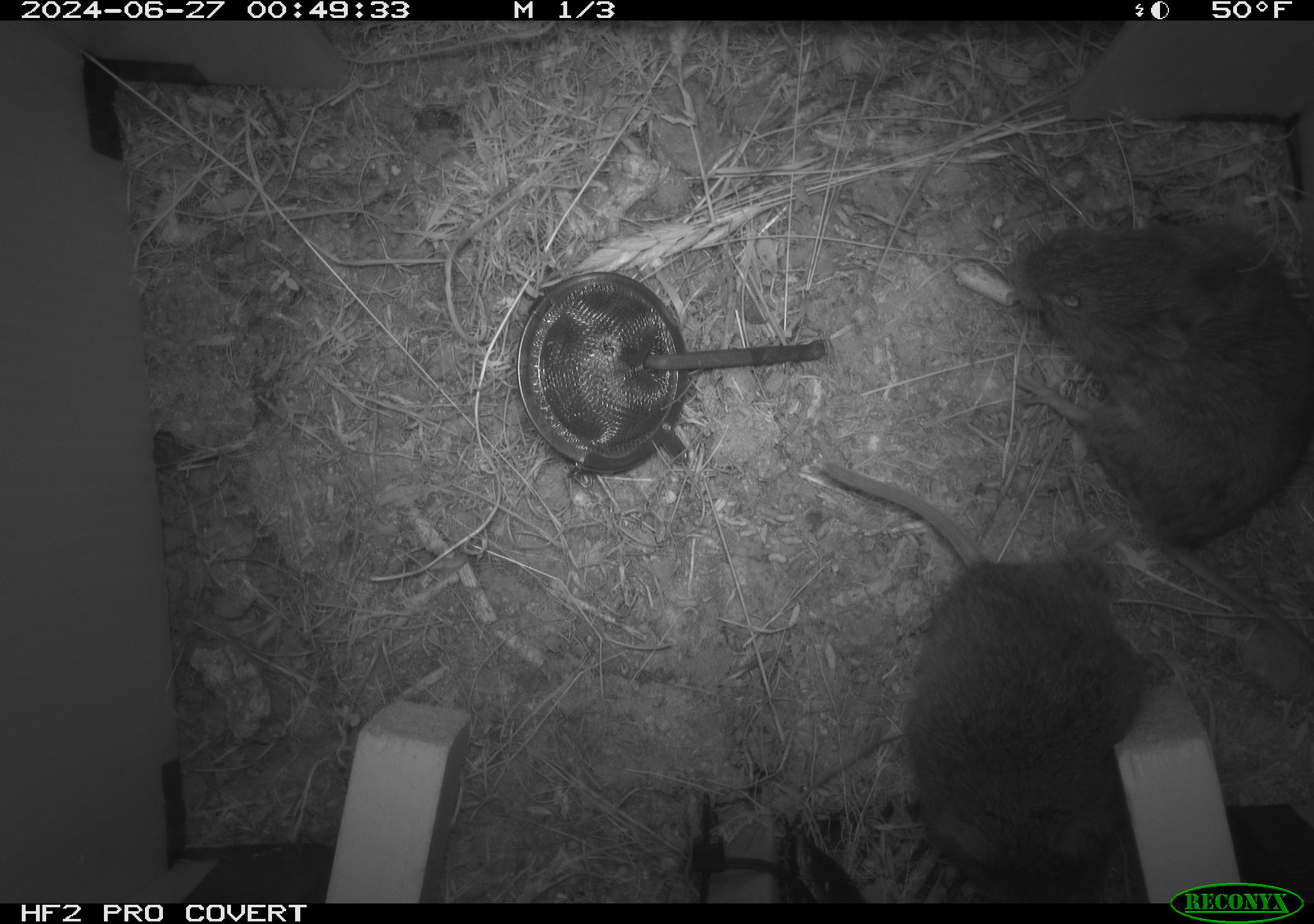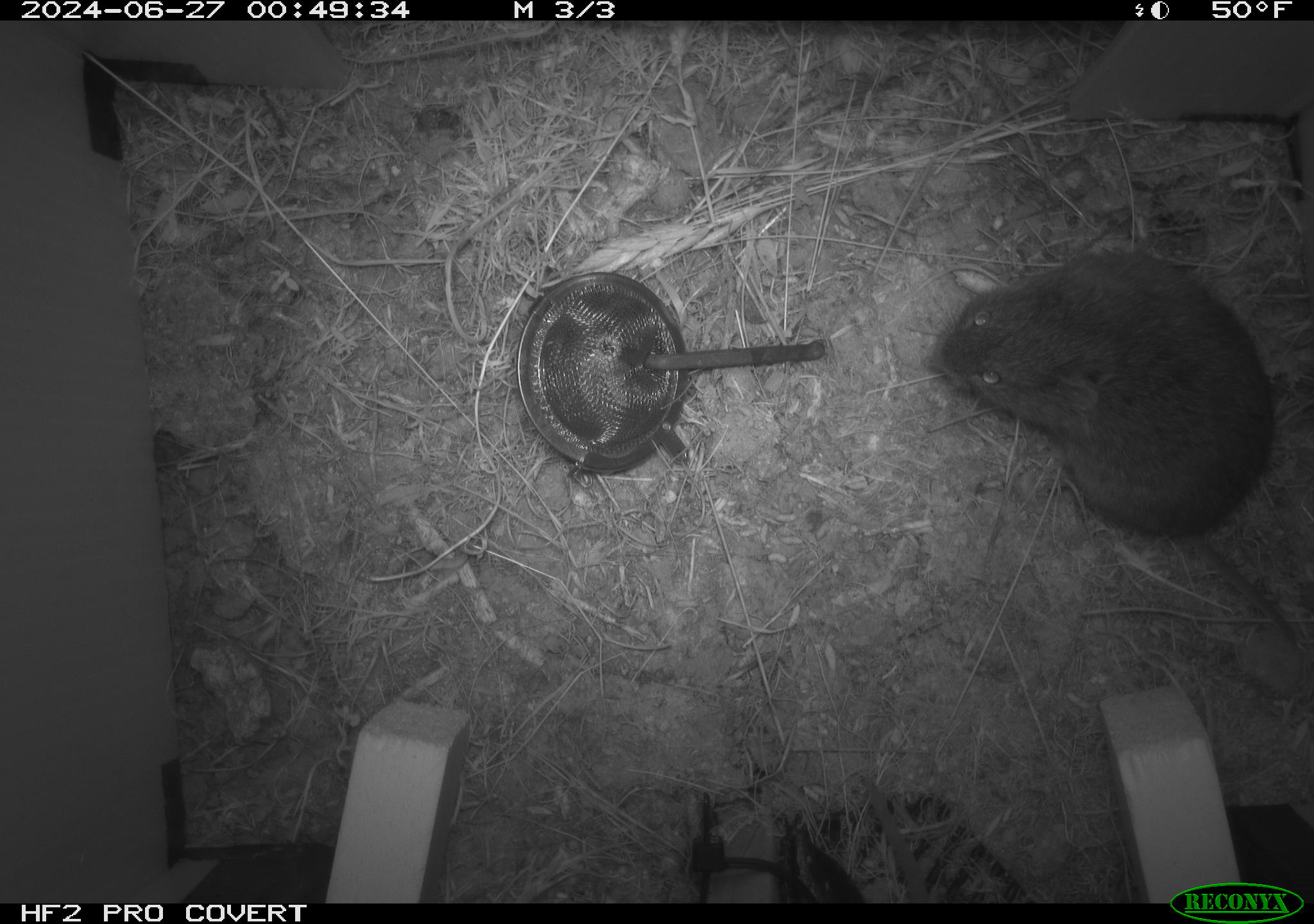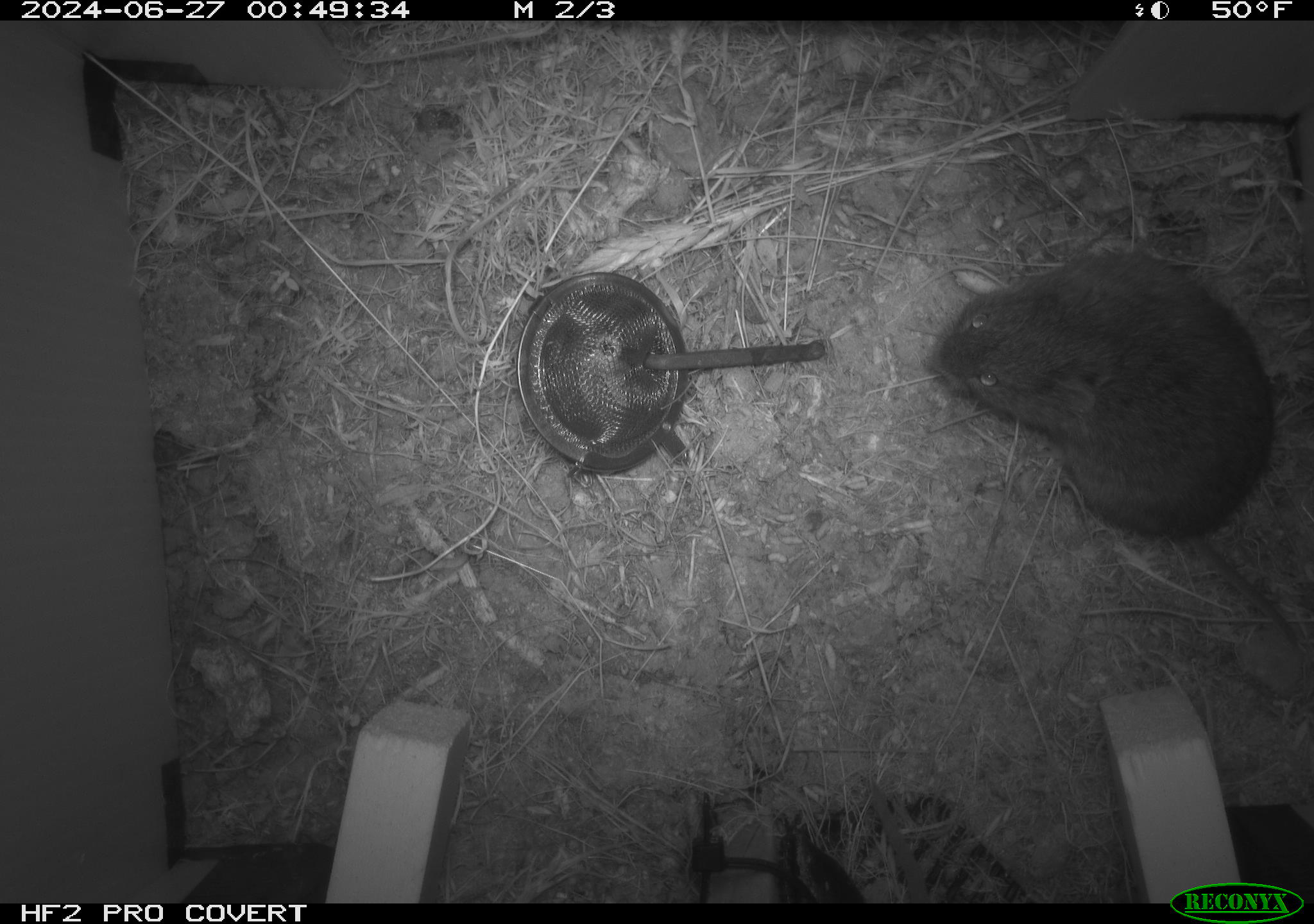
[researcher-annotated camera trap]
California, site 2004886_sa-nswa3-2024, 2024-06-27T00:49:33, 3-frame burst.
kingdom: Animalia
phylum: Chordata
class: Mammalia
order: Rodentia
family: Cricetidae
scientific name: Arvicolinae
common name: voles, lemmings, and muskrats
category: arvicolinae subfamily